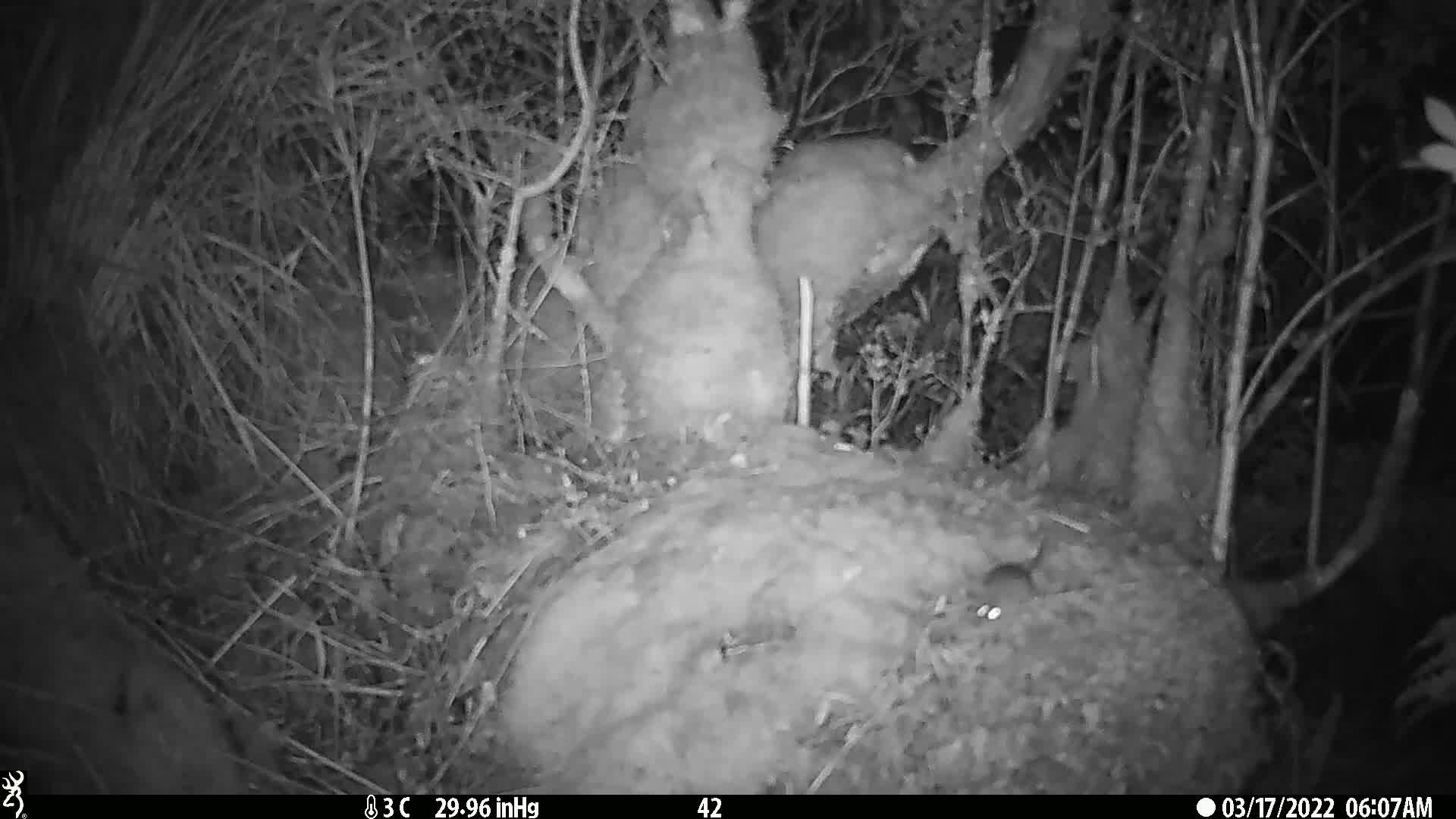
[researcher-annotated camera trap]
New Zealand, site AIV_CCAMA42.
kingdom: Animalia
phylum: Chordata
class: Mammalia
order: Rodentia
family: Muridae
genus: Mus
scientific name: Mus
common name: mouse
Mouse (Mus).